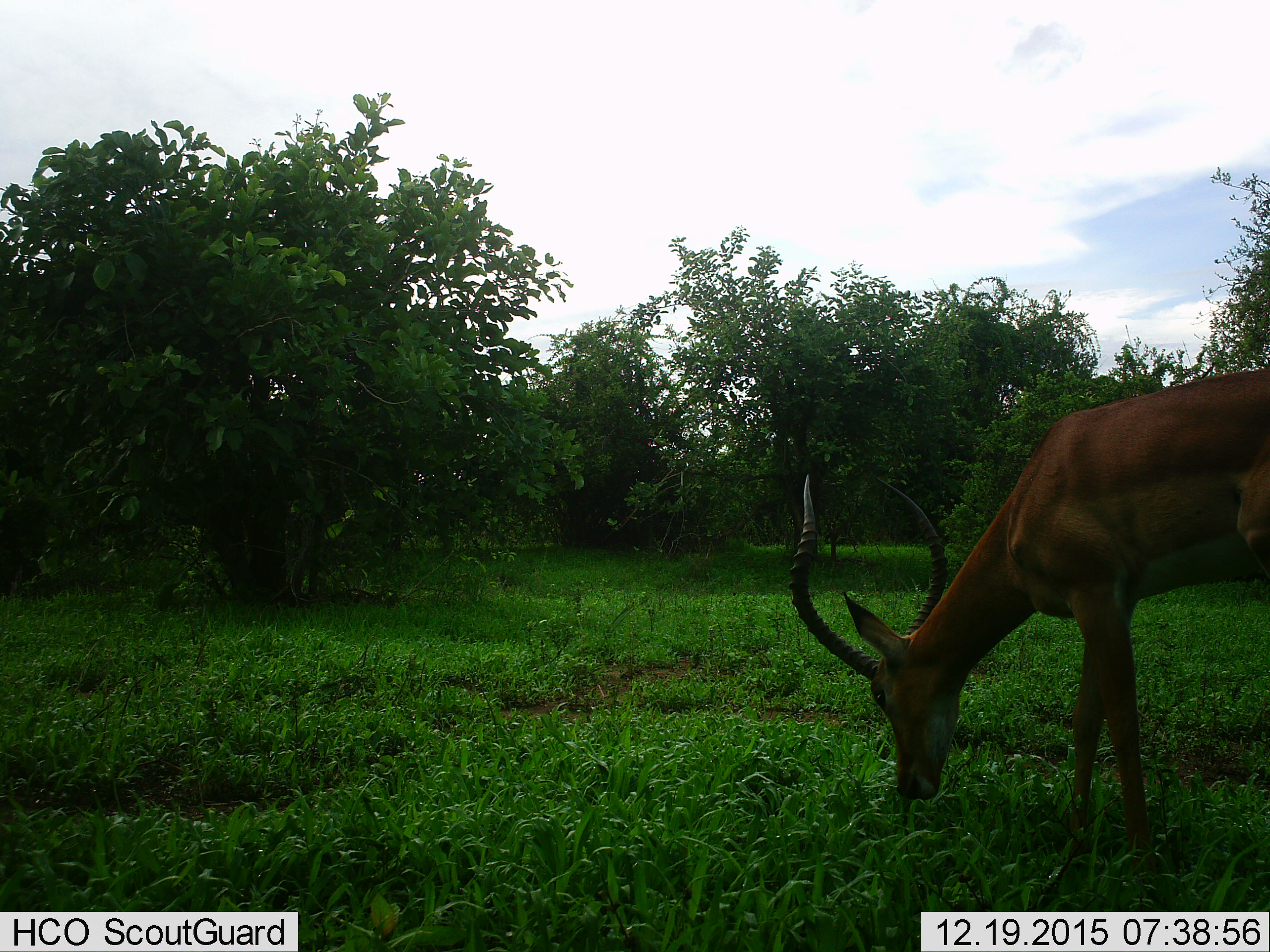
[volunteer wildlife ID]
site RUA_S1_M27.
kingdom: Animalia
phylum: Chordata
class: Mammalia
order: Artiodactyla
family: Bovidae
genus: Aepyceros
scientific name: Aepyceros melampus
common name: impala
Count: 1.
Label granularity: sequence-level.